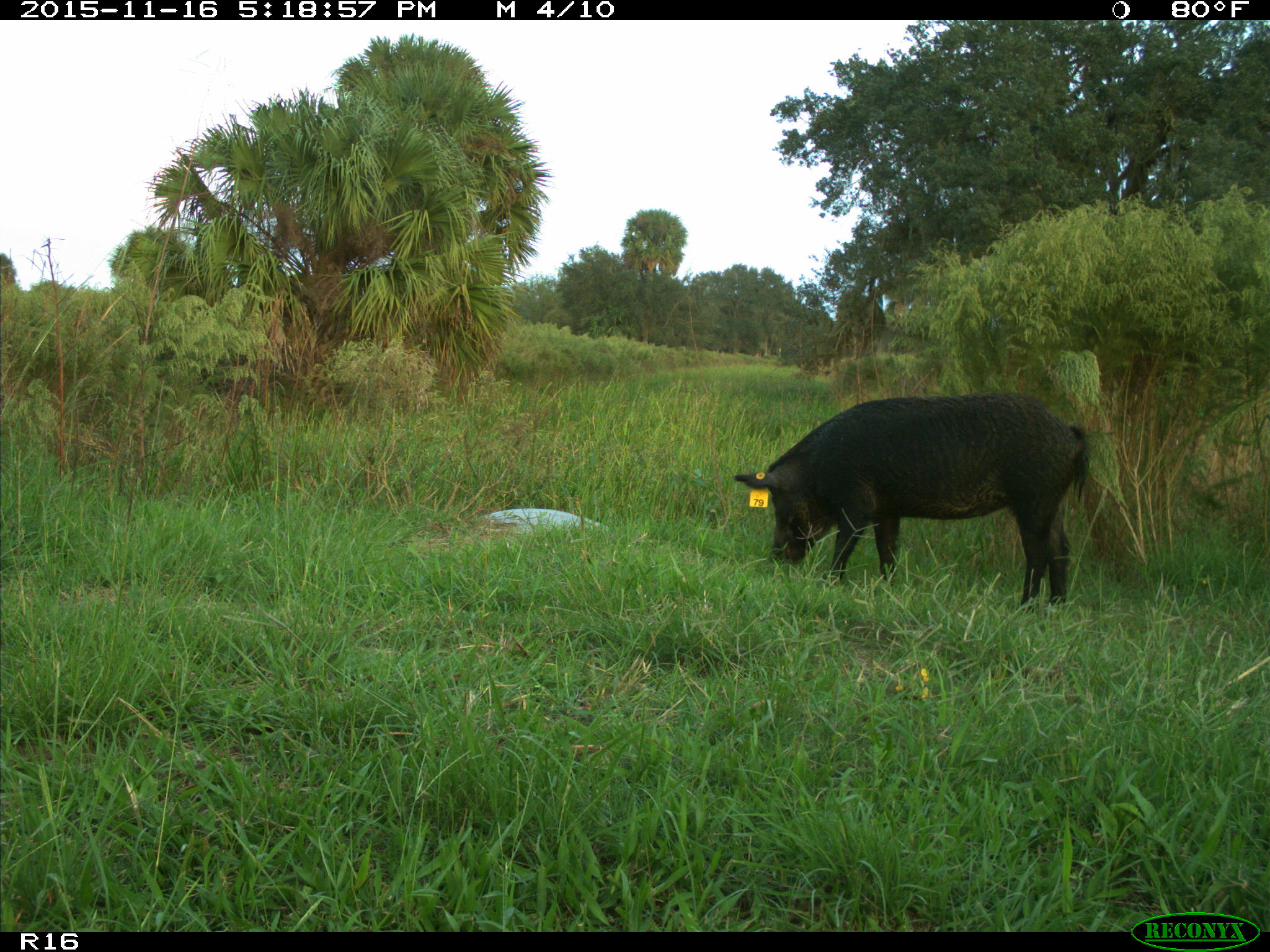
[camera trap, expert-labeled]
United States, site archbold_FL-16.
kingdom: Animalia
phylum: Chordata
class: Mammalia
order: Artiodactyla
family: Suidae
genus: Sus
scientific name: Sus scrofa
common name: wild boar